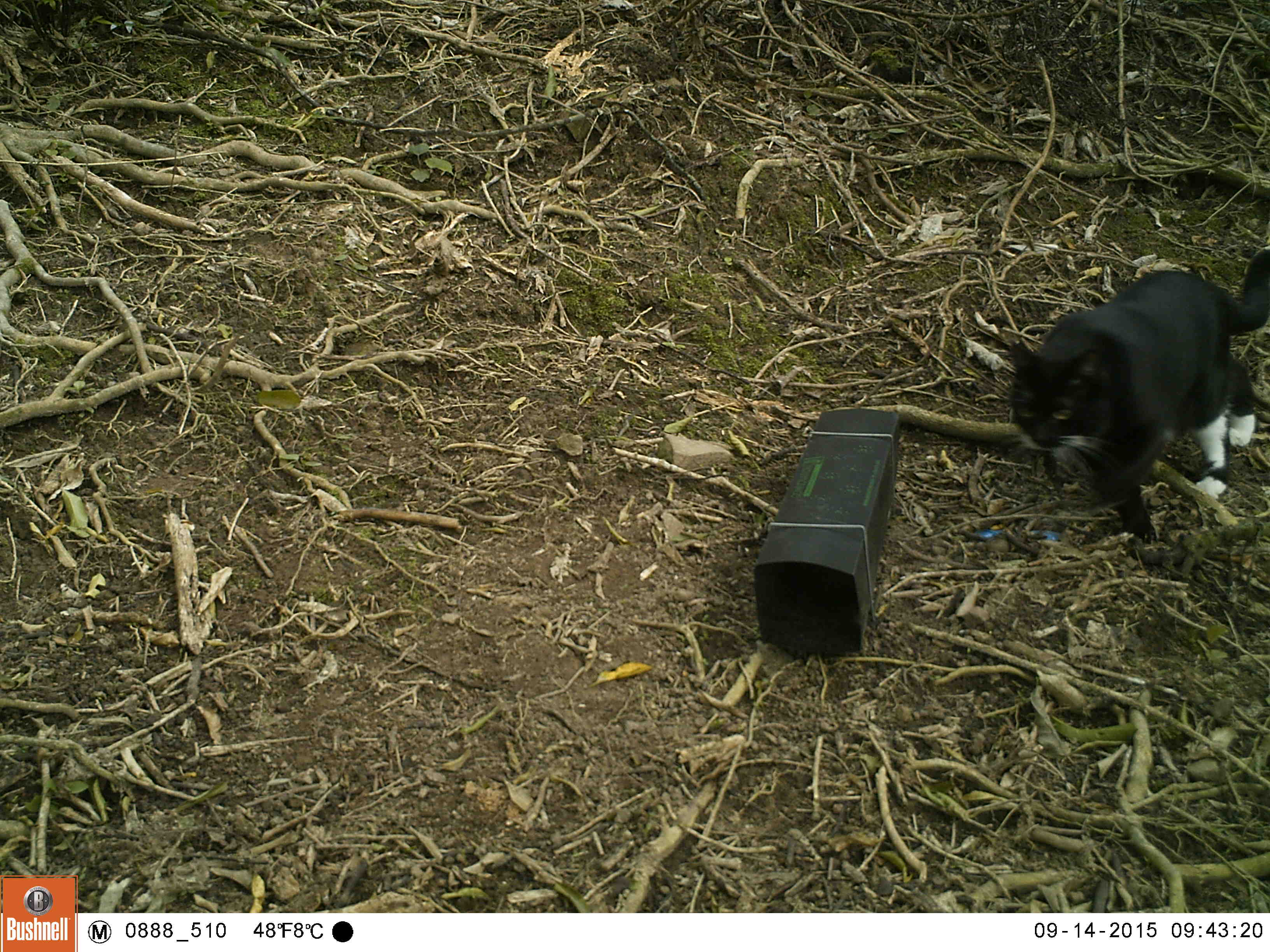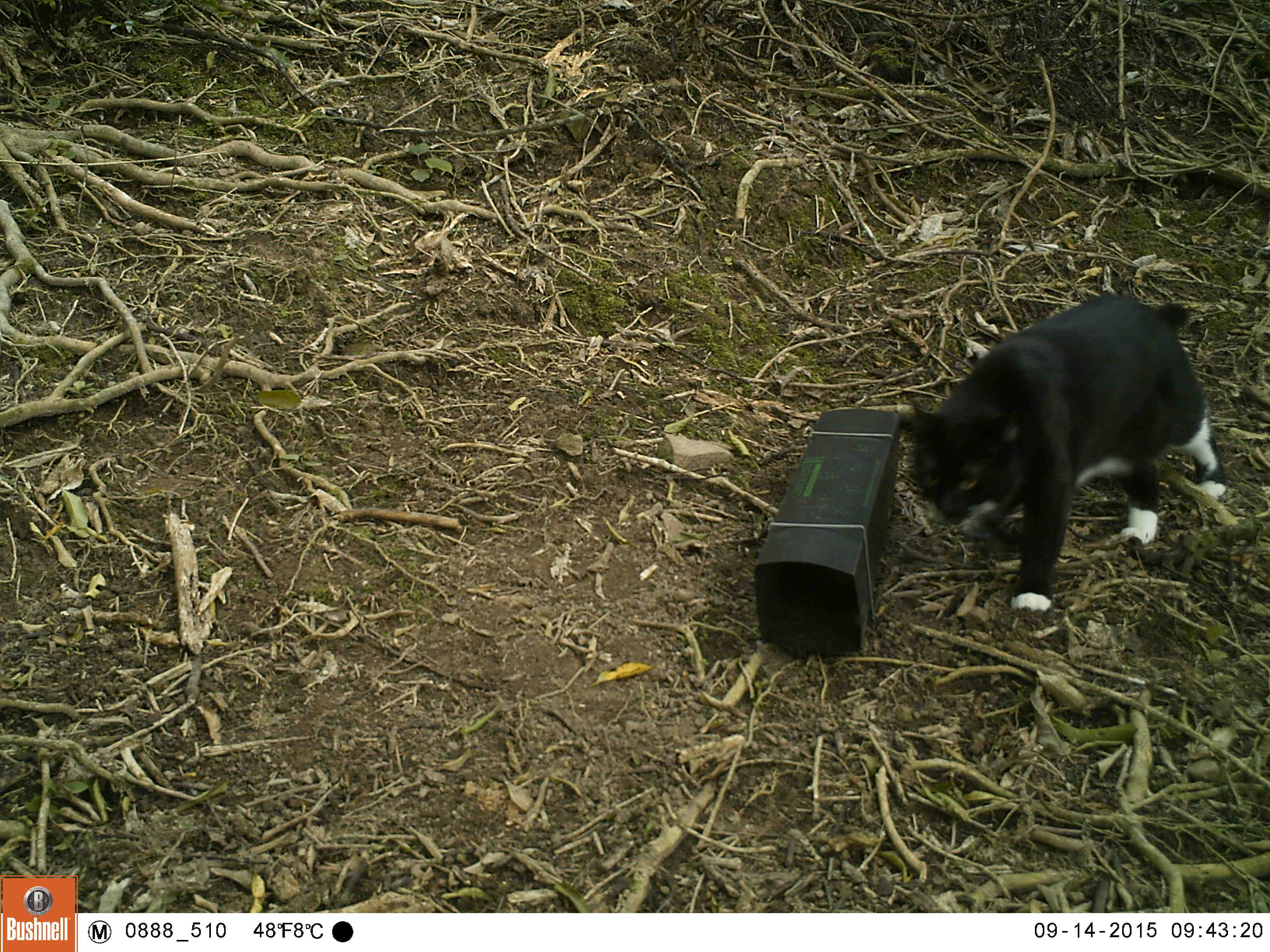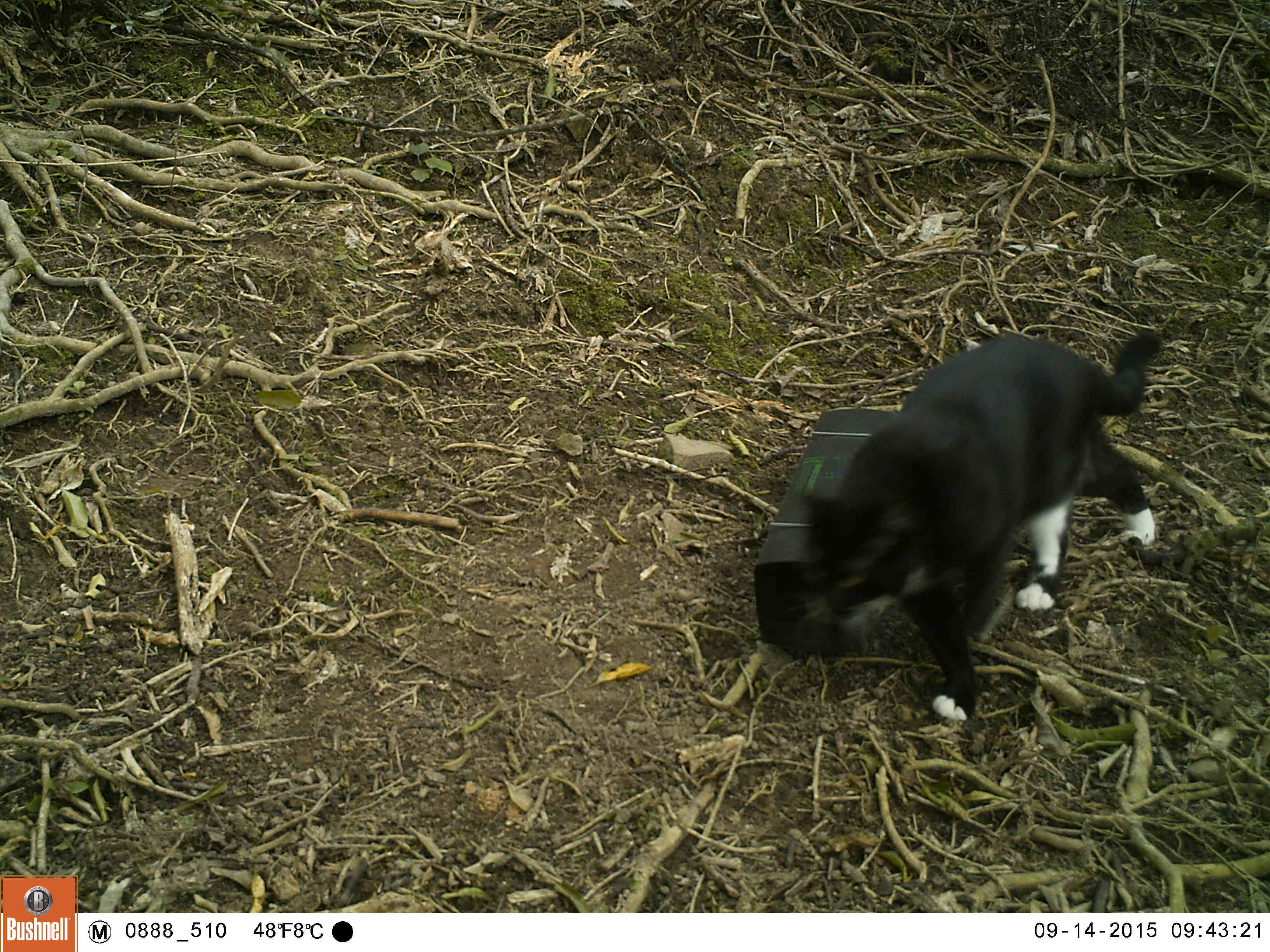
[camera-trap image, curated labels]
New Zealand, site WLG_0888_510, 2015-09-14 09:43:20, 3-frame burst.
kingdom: Animalia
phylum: Chordata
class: Mammalia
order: Carnivora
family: Felidae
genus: Felis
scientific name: Felis catus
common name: domestic cat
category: cat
Cat (domestic cat) (Felis catus).